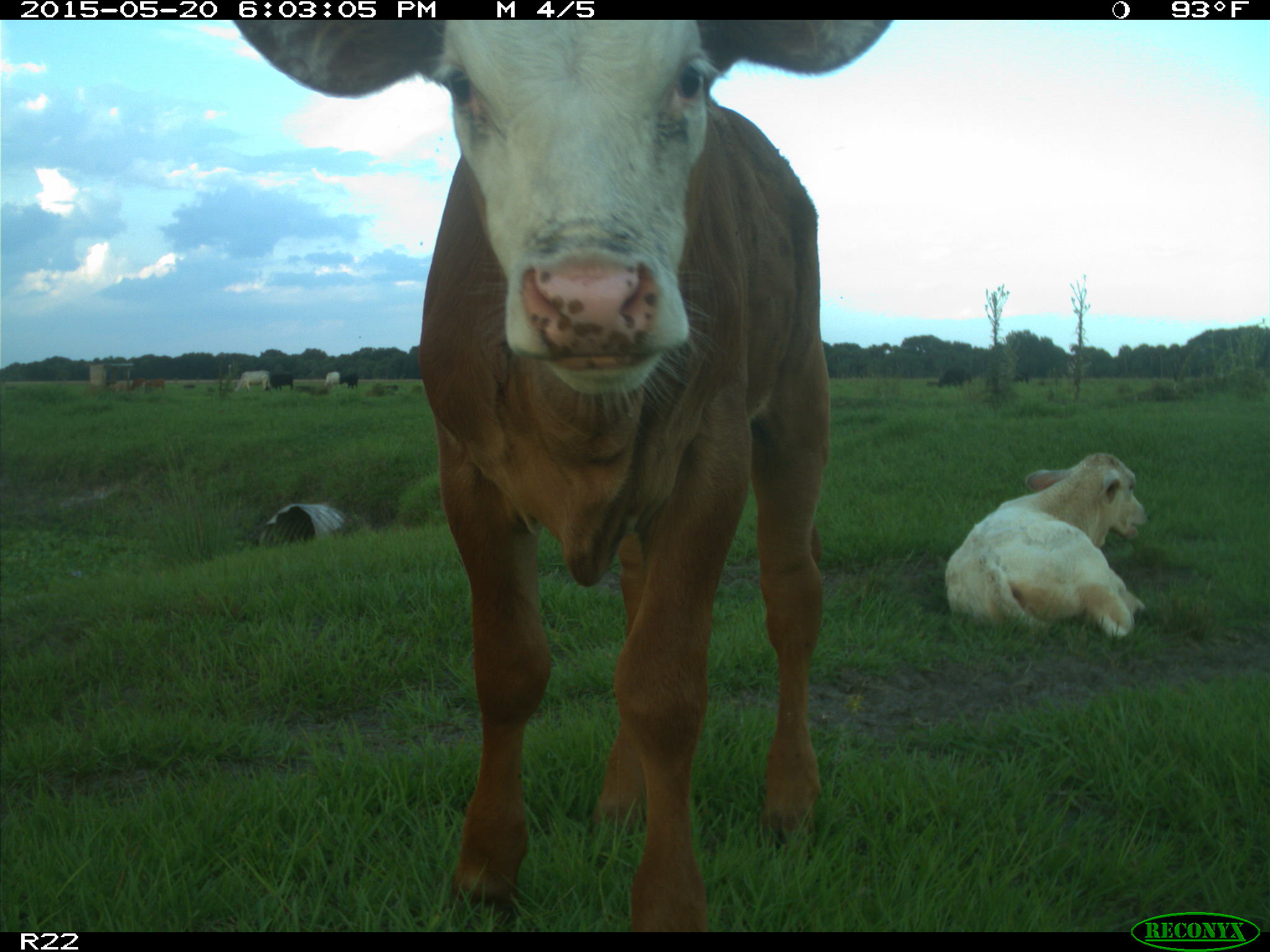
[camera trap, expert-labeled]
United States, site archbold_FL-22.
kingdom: Animalia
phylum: Chordata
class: Mammalia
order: Artiodactyla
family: Bovidae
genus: Bos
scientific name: Bos taurus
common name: domestic cow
Bos taurus (domestic cow).